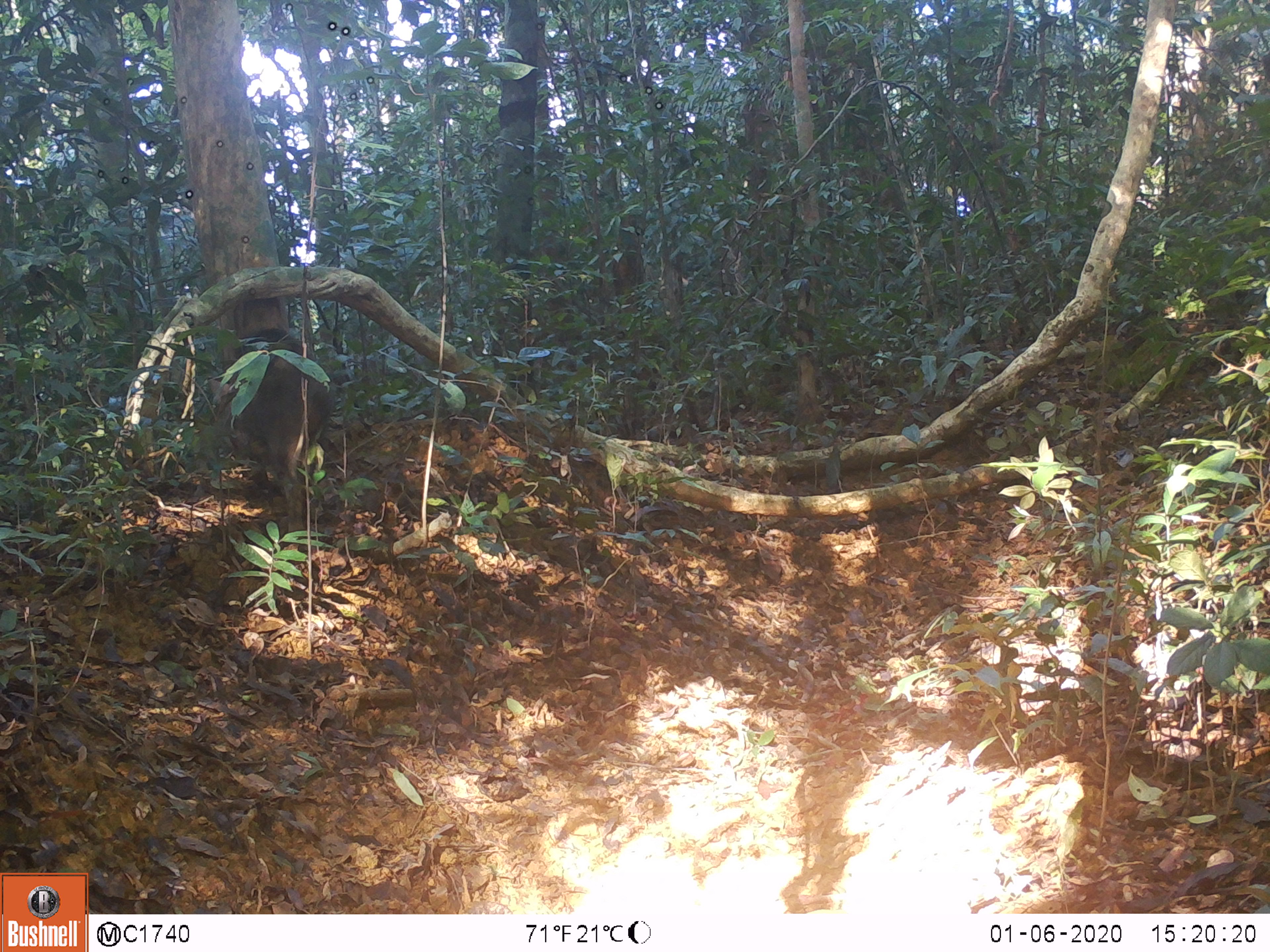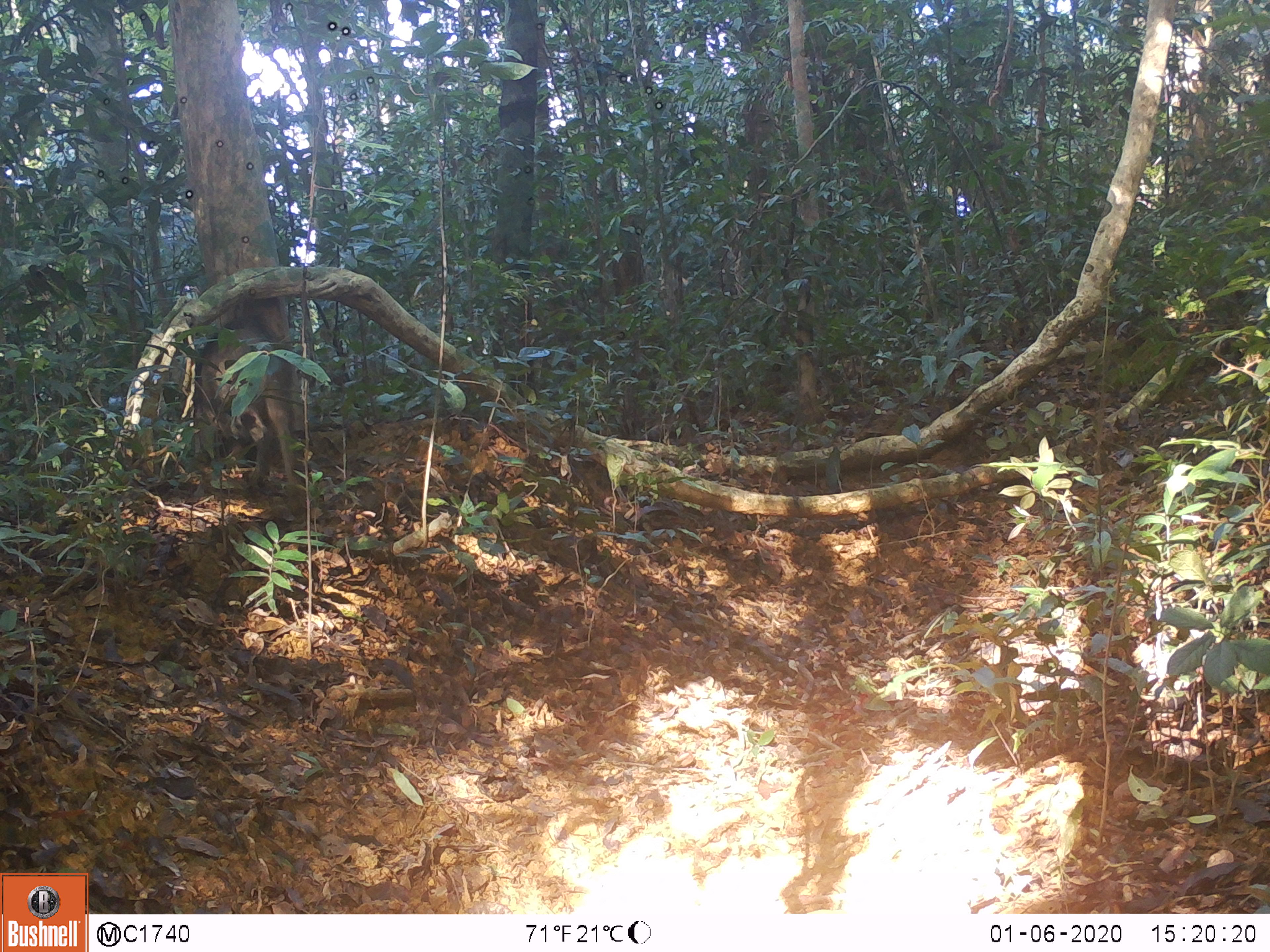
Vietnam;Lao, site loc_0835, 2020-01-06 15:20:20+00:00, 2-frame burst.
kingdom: Animalia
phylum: Chordata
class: Mammalia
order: Artiodactyla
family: Suidae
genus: Sus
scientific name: Sus scrofa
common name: eurasian wild pig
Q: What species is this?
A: Eurasian wild pig (Sus scrofa).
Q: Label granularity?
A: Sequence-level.